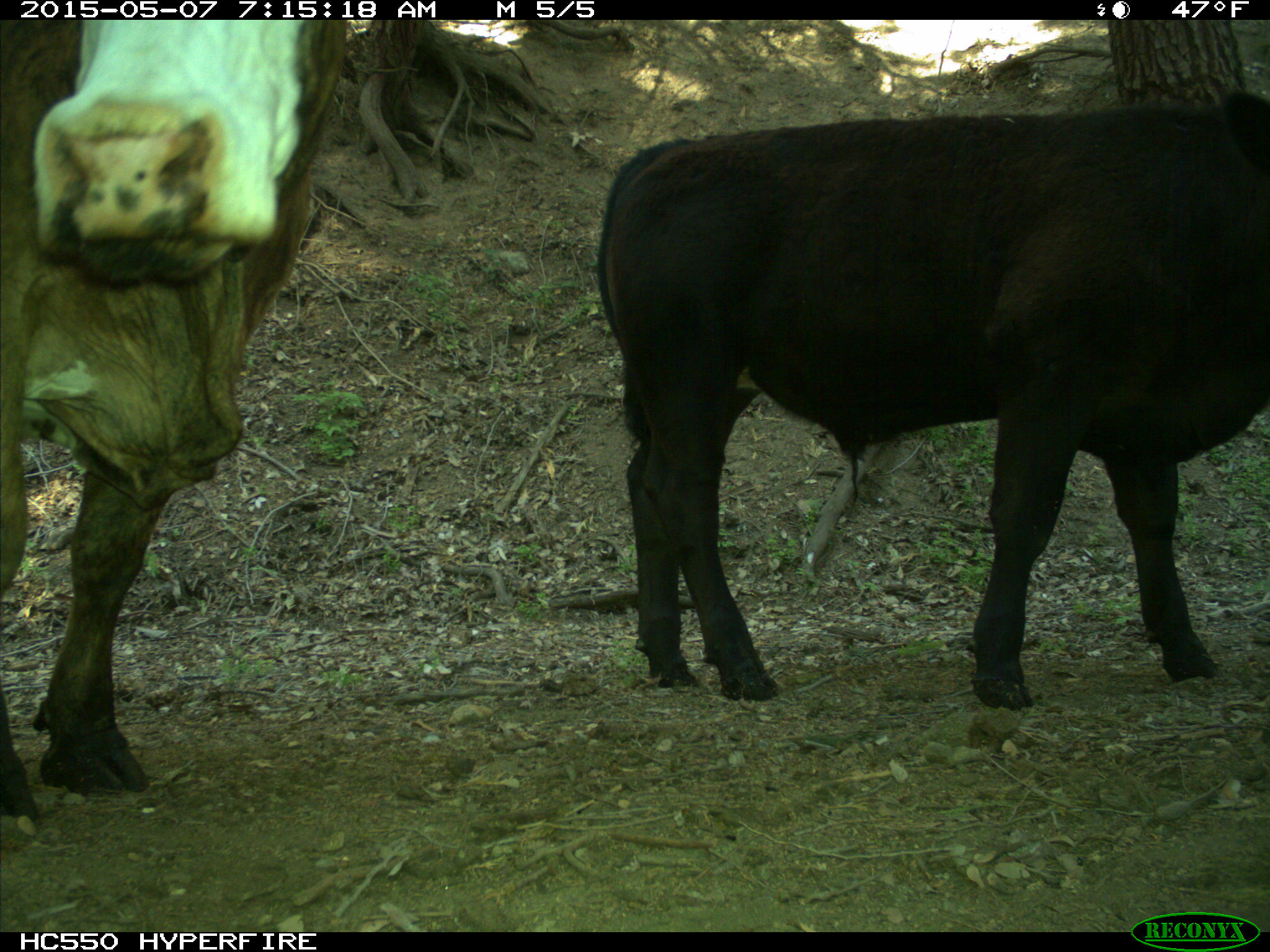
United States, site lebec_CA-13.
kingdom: Animalia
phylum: Chordata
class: Mammalia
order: Artiodactyla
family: Bovidae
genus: Bos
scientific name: Bos taurus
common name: domestic cow